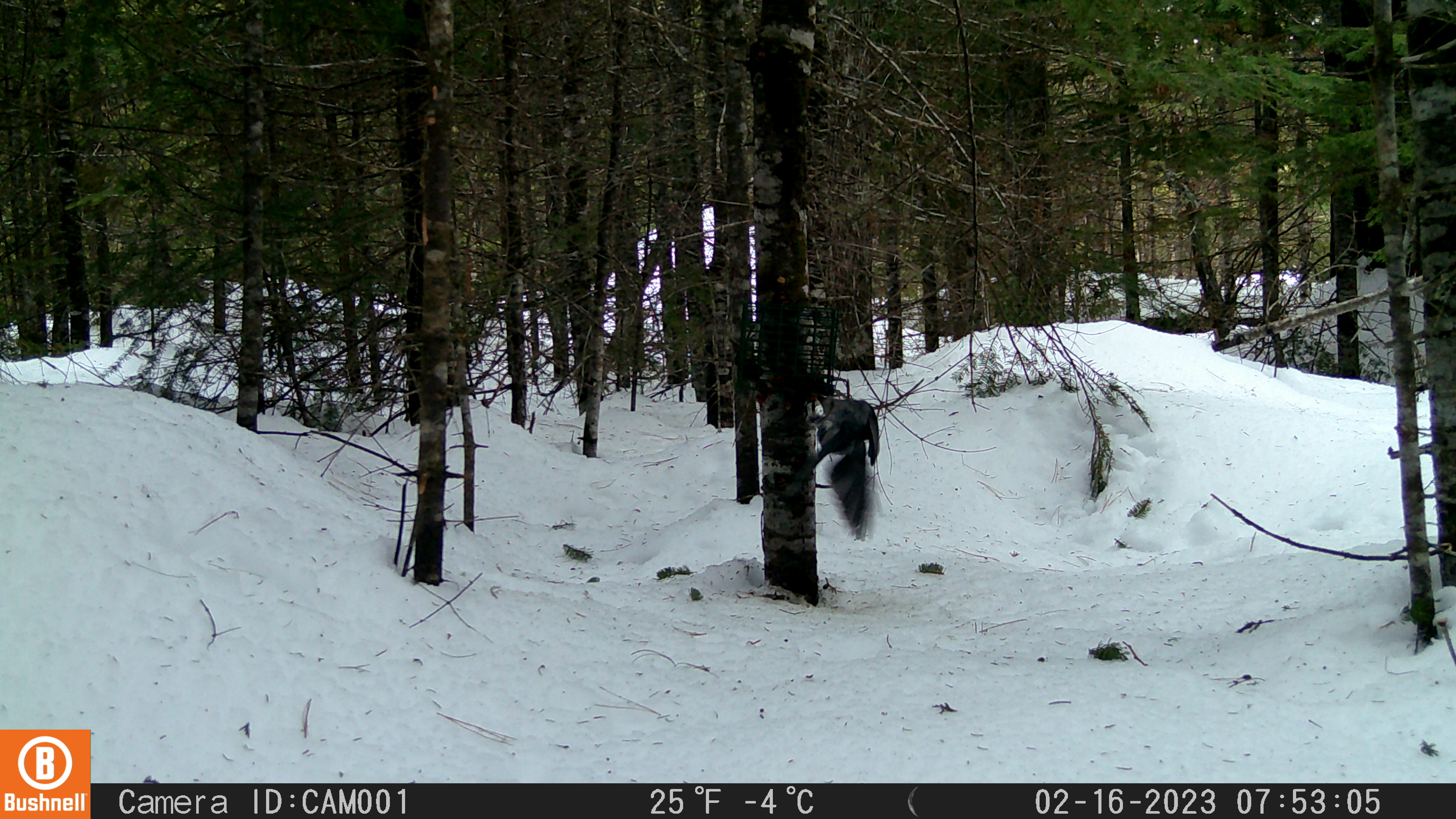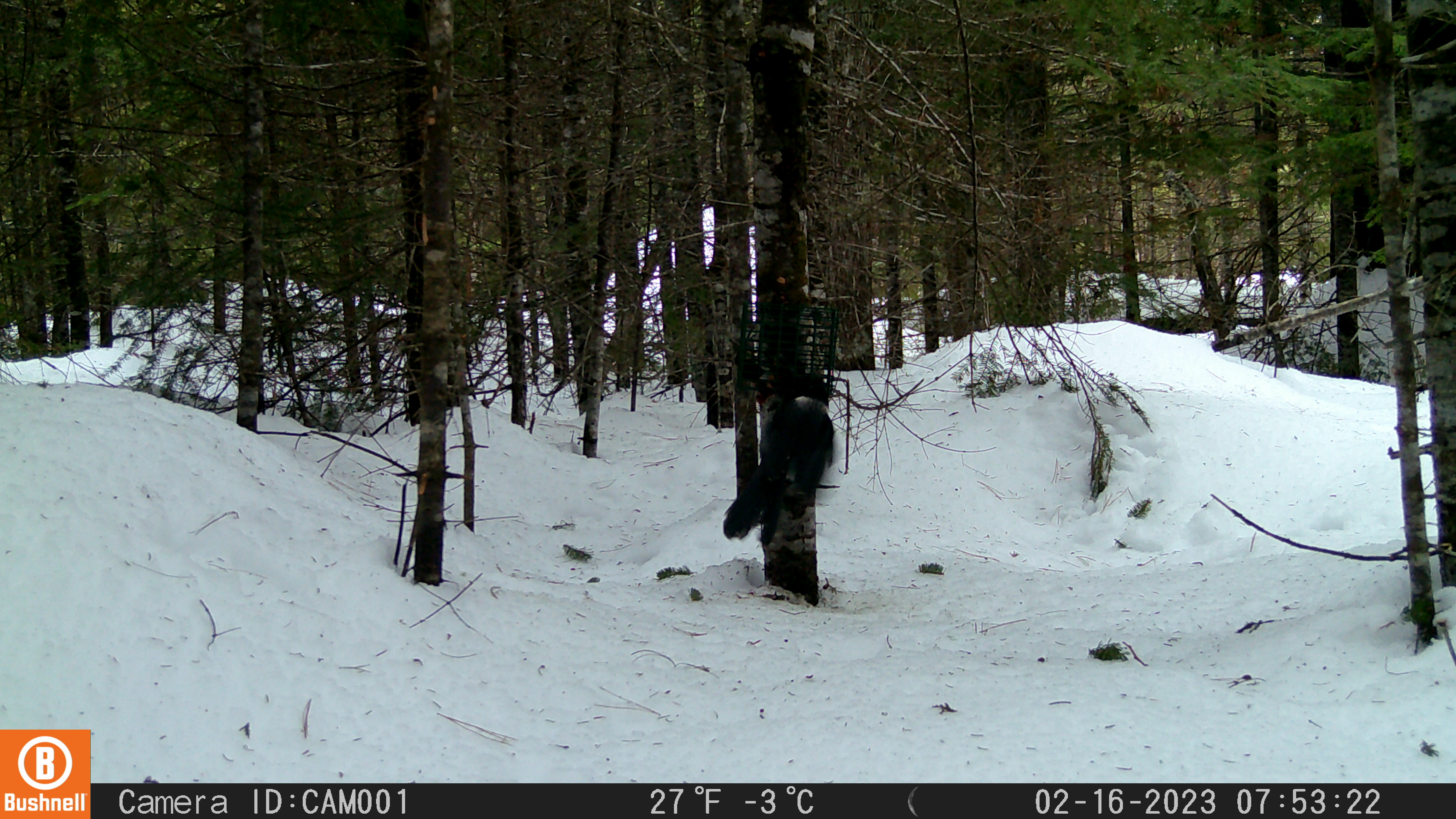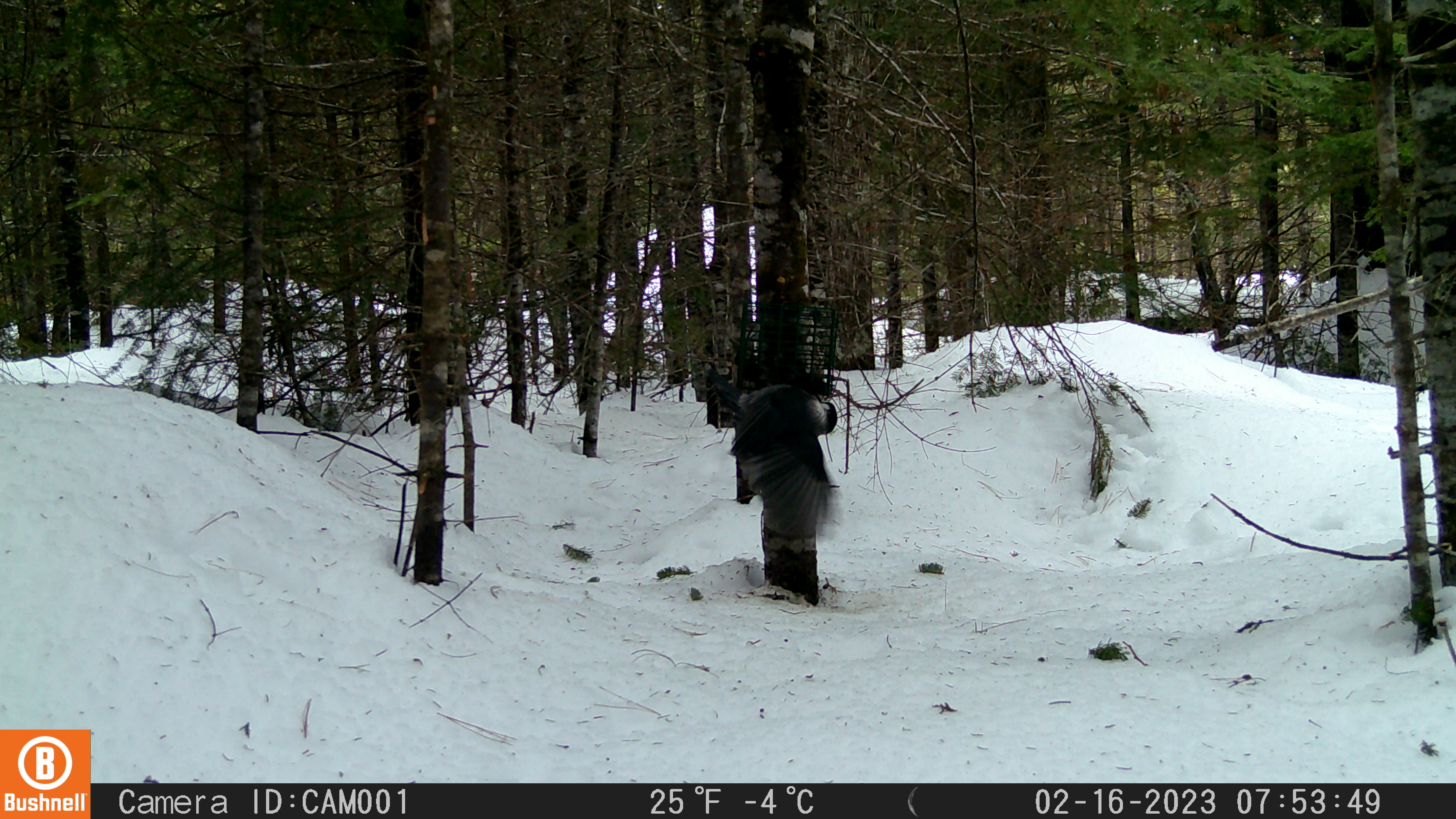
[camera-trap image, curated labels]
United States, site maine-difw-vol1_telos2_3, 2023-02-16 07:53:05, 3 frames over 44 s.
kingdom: Animalia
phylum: Chordata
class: Aves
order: Passeriformes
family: Corvidae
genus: Perisoreus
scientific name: Perisoreus canadensis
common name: canada jay